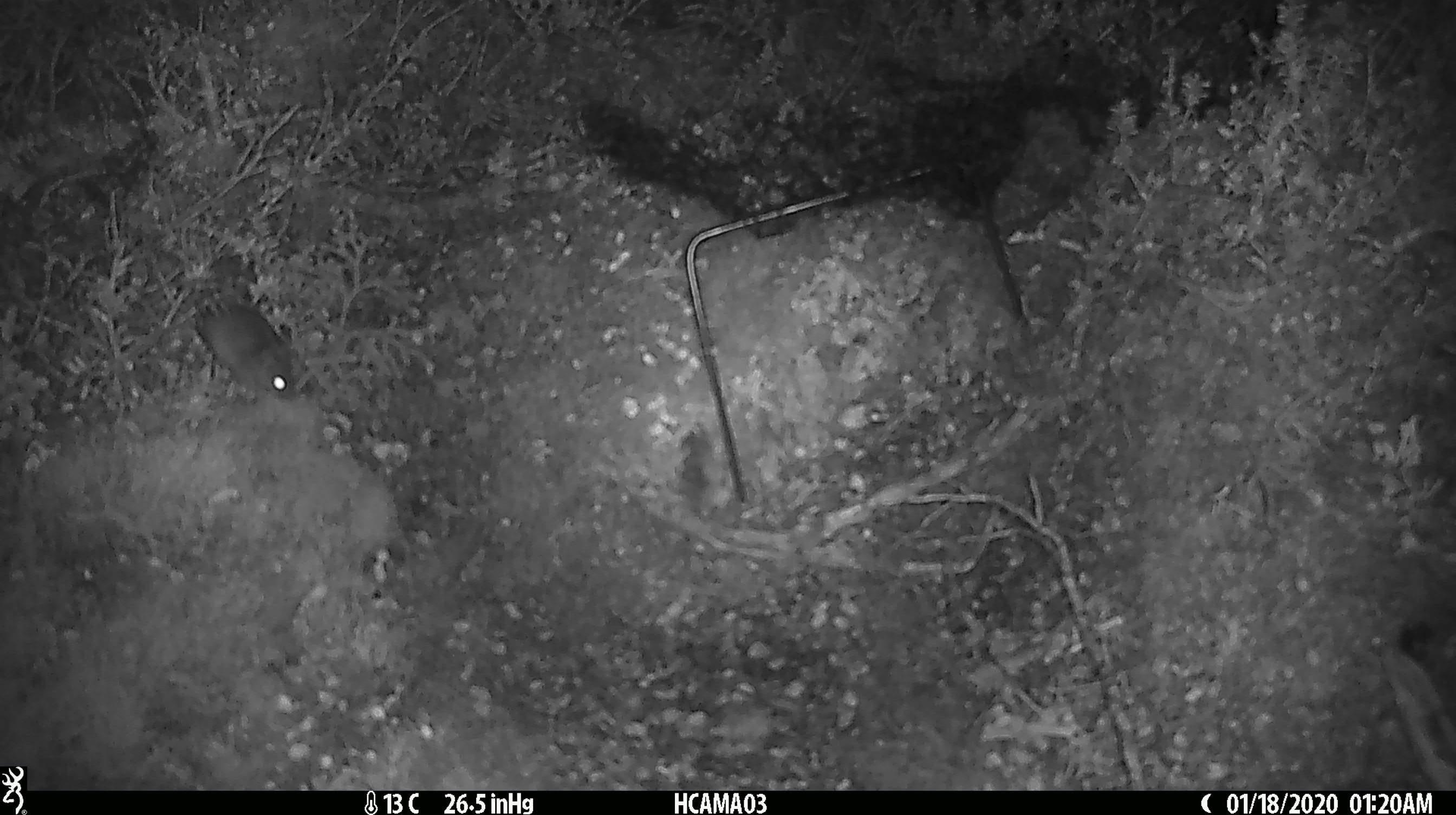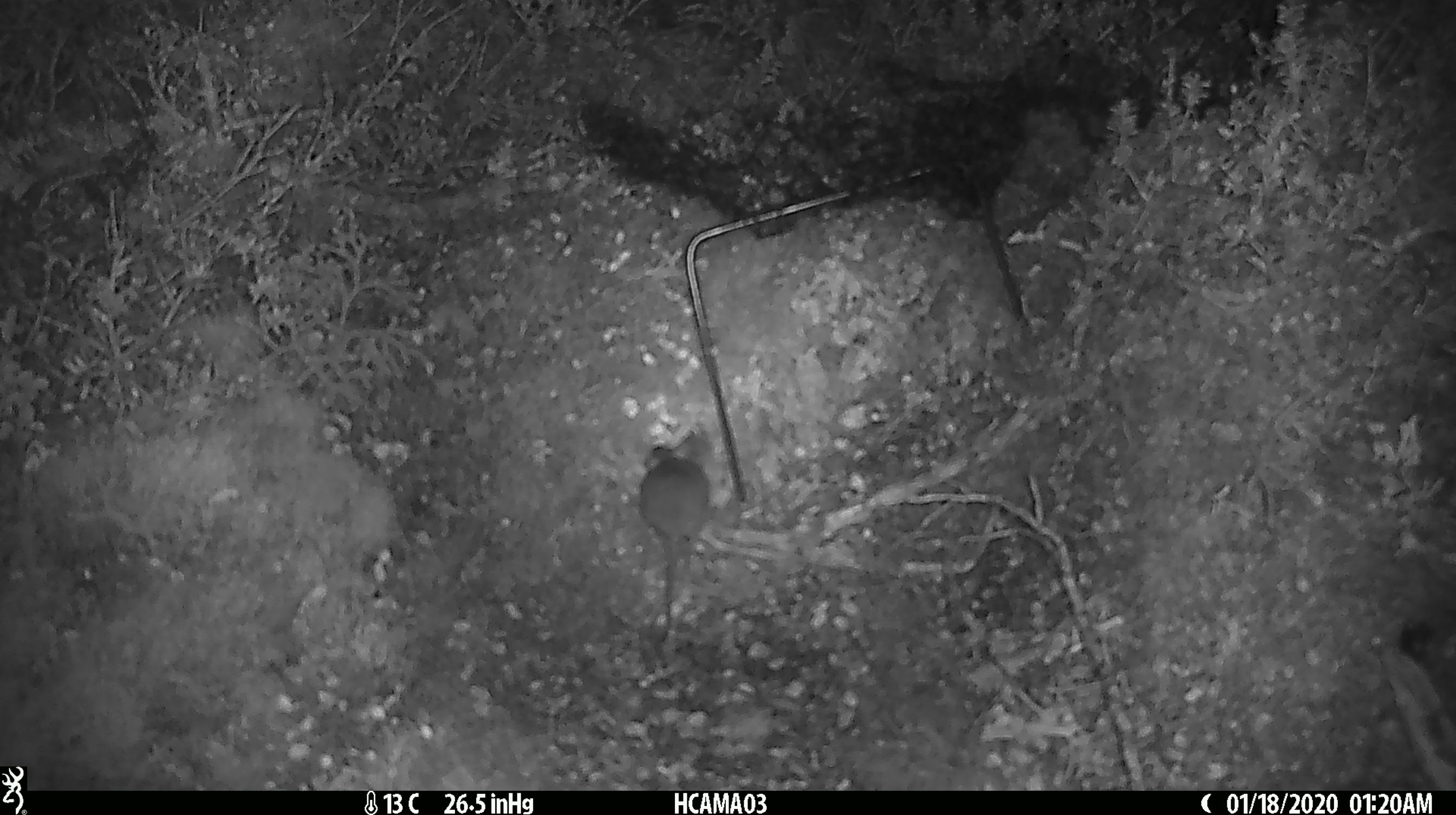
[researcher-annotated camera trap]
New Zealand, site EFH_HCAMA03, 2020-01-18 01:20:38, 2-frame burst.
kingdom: Animalia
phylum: Chordata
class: Mammalia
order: Rodentia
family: Muridae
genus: Mus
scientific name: Mus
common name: mouse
Mouse (Mus).